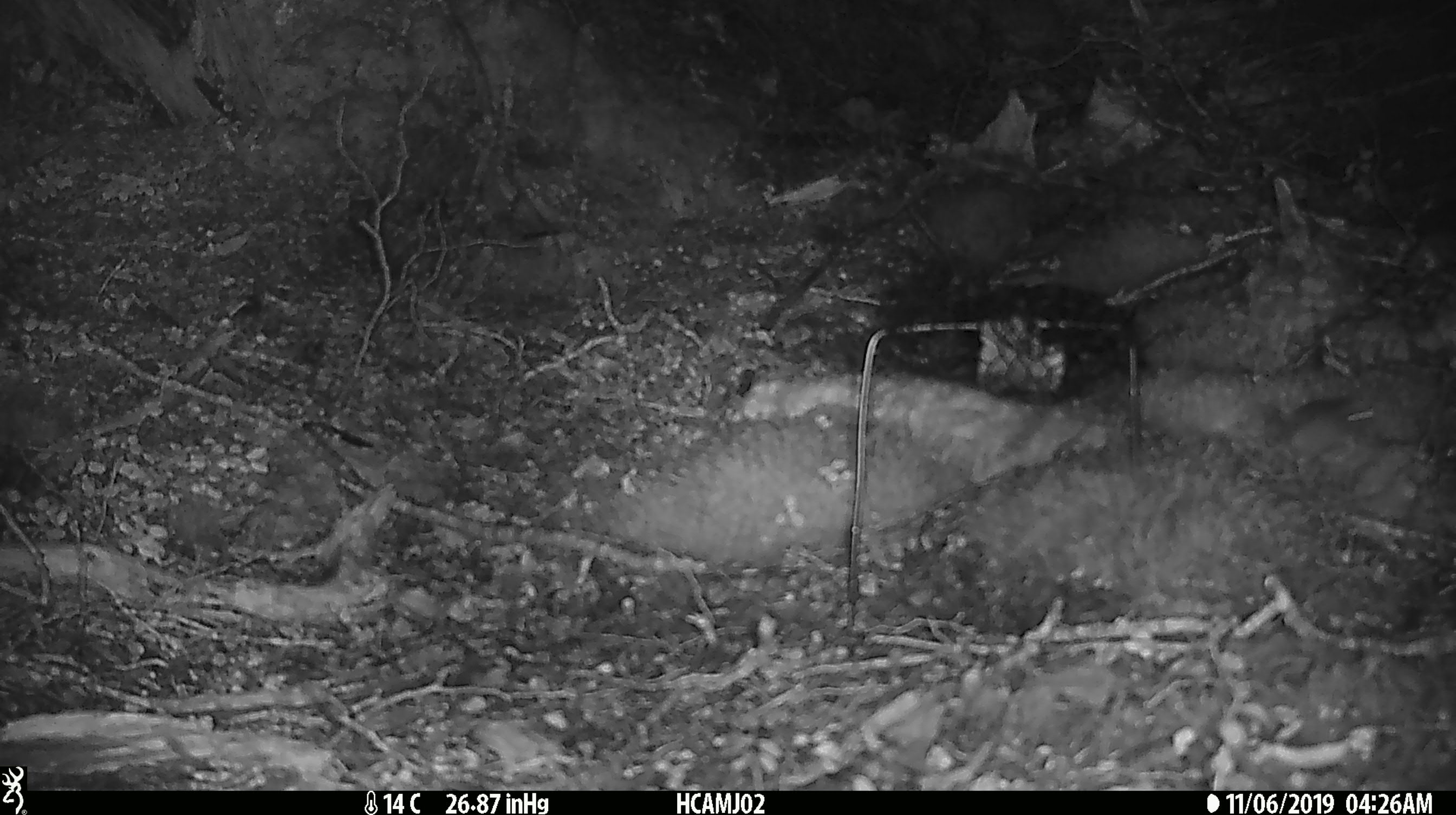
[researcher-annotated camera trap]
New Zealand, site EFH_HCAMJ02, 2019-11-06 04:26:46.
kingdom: Animalia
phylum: Chordata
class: Mammalia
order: Rodentia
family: Muridae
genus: Mus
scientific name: Mus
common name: mouse